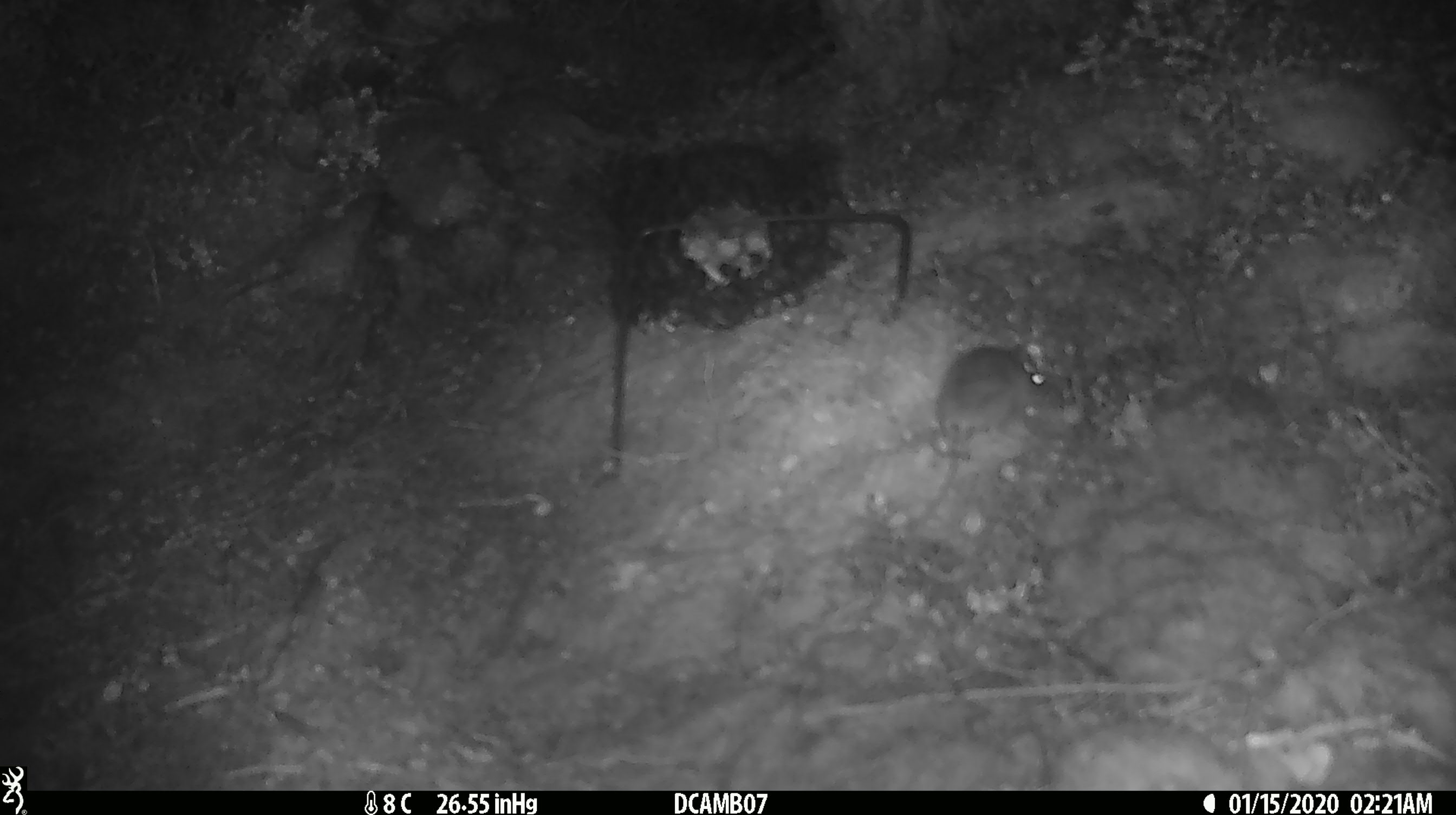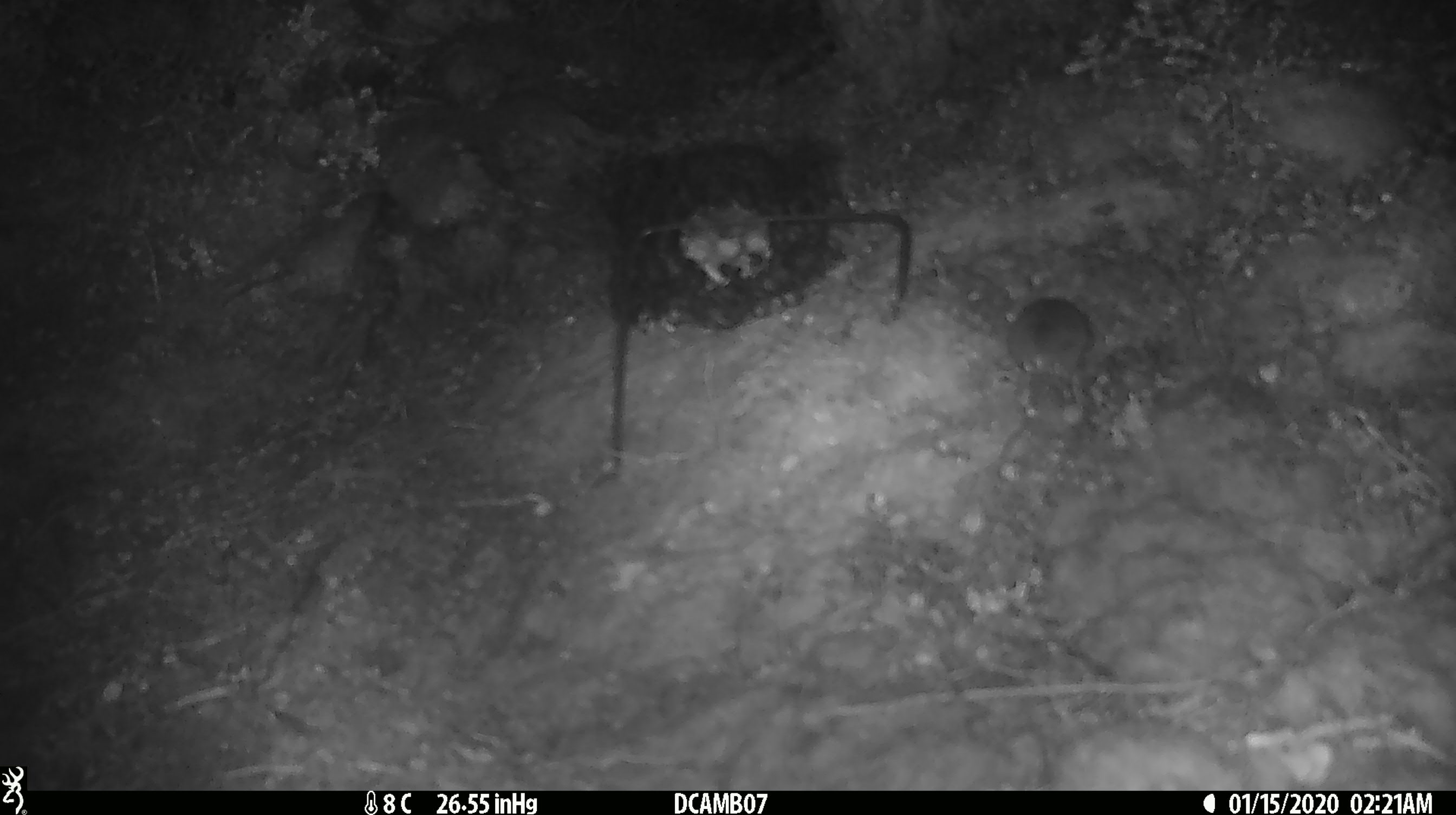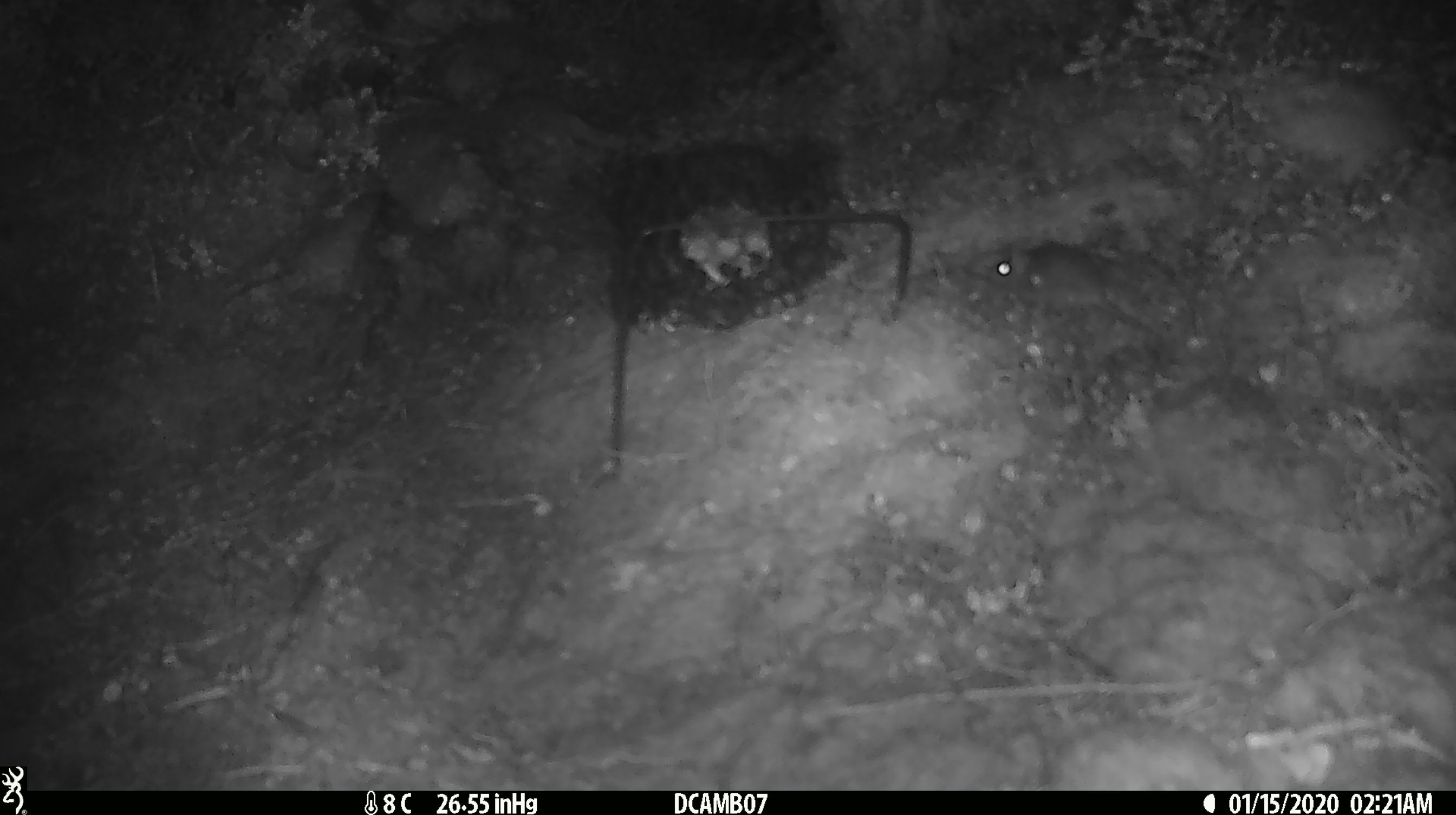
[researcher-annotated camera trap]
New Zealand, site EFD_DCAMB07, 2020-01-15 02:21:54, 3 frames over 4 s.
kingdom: Animalia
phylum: Chordata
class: Mammalia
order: Rodentia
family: Muridae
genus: Mus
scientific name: Mus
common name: mouse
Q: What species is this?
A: Mouse (Mus).